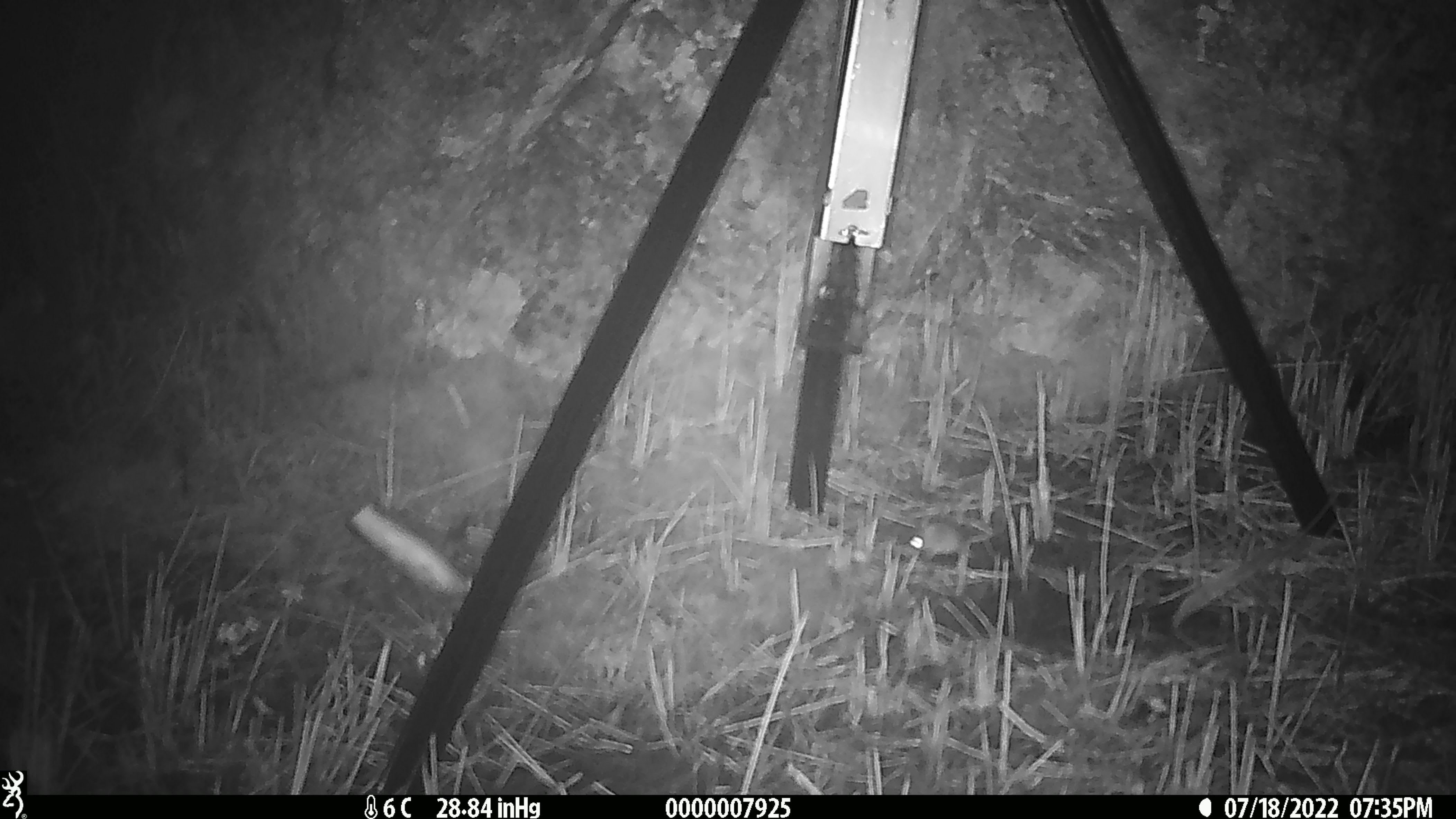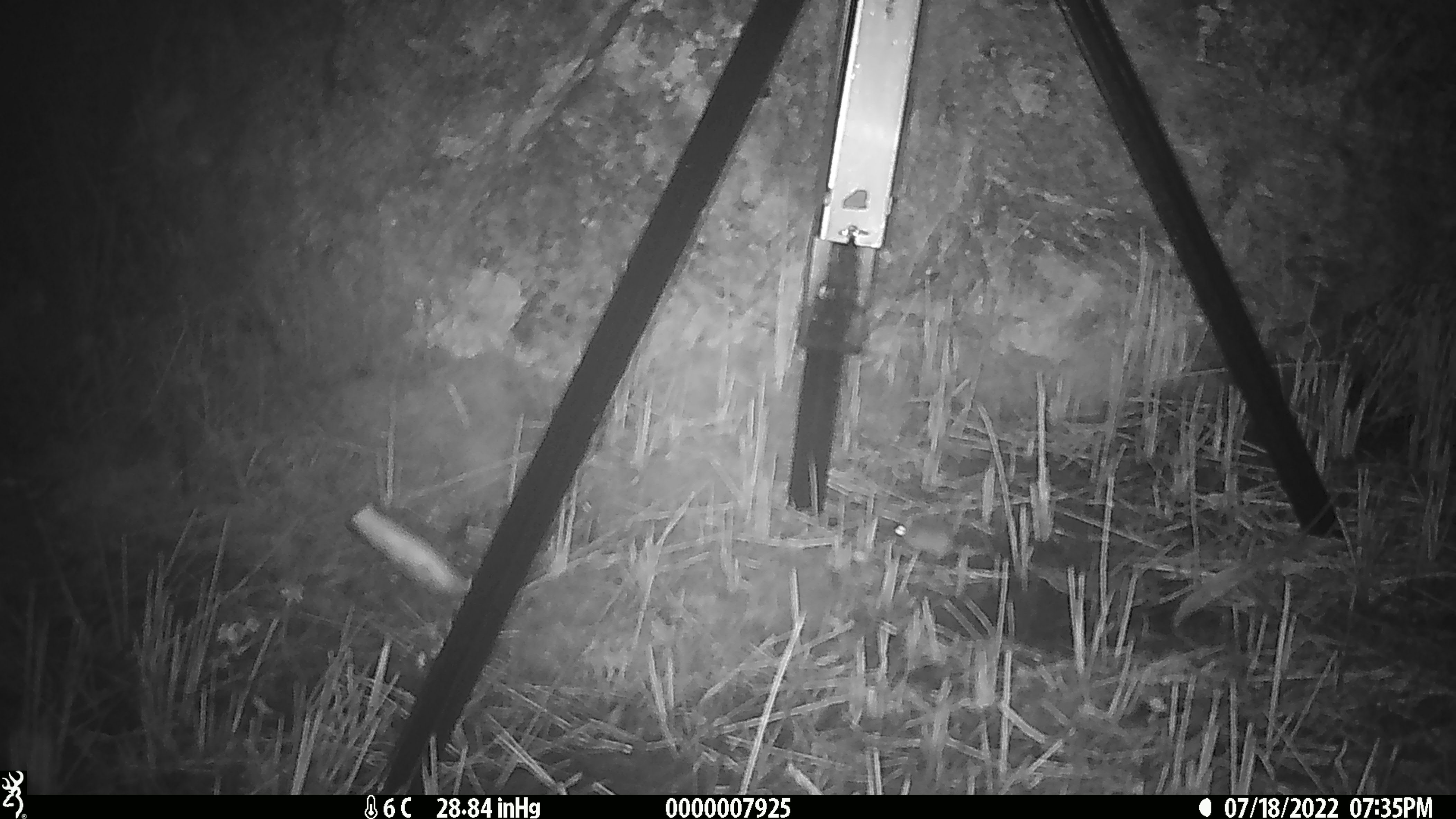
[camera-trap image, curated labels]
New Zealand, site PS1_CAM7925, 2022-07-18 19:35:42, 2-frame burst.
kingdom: Animalia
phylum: Chordata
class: Mammalia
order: Rodentia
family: Muridae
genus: Mus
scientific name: Mus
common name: mouse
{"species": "mouse (Mus)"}